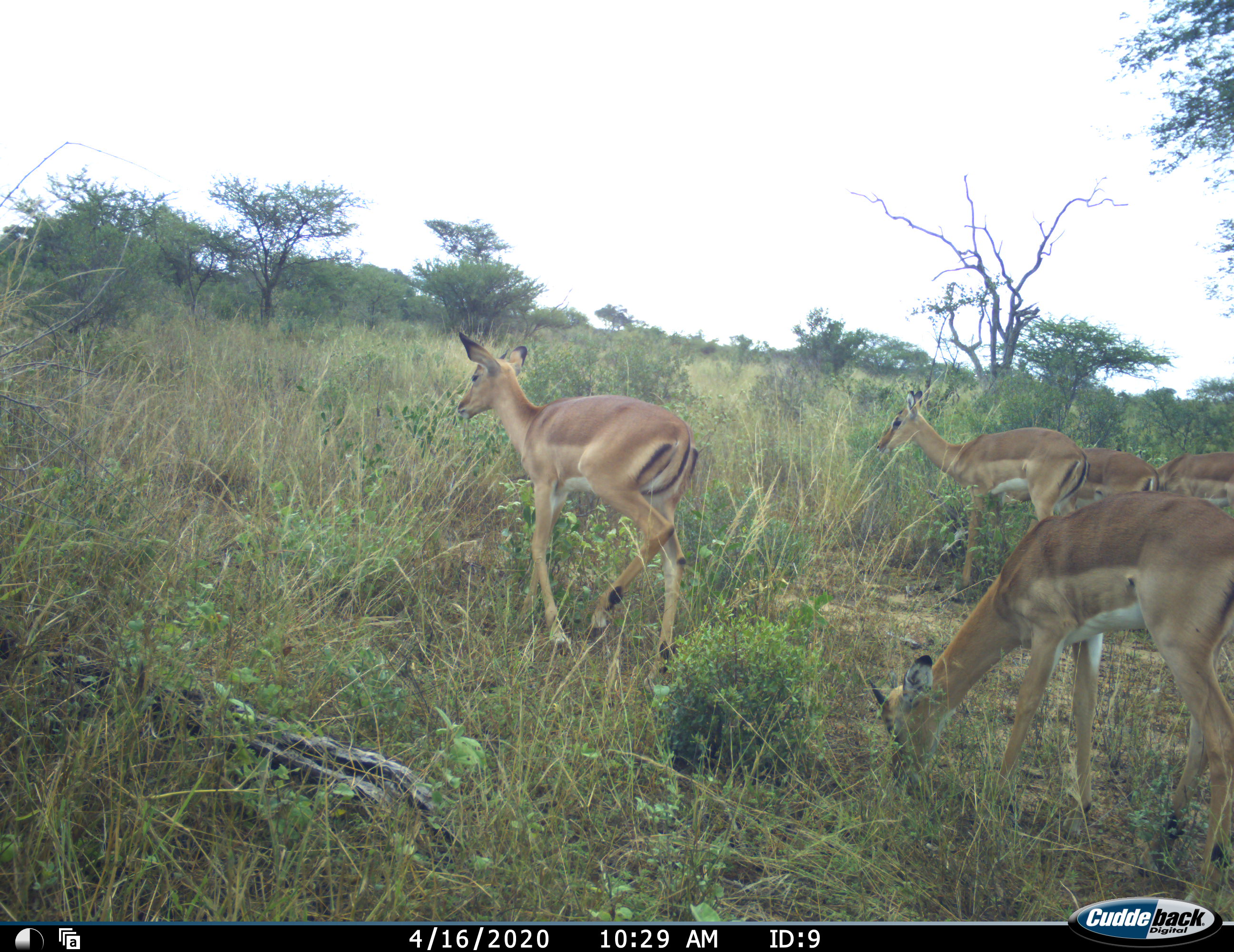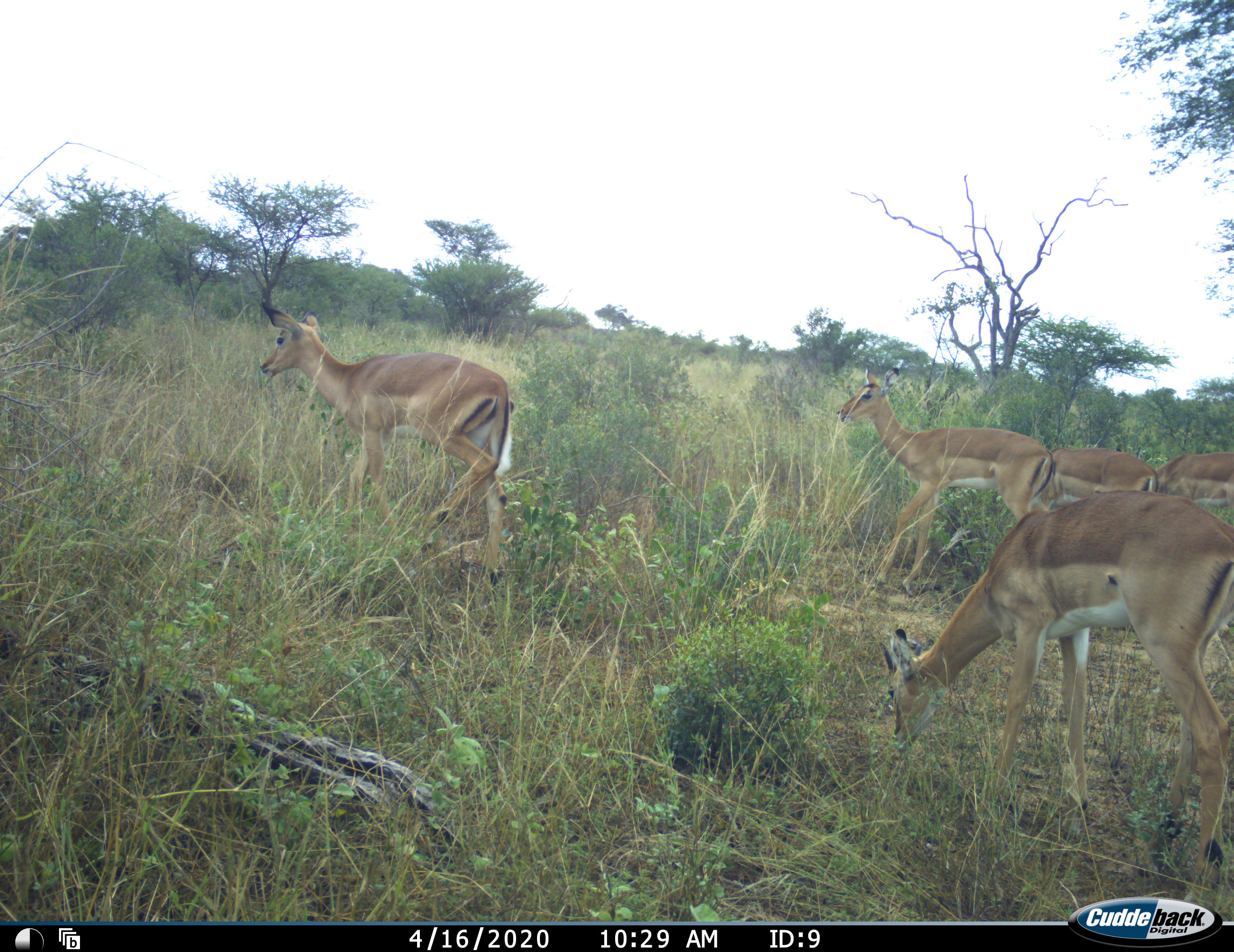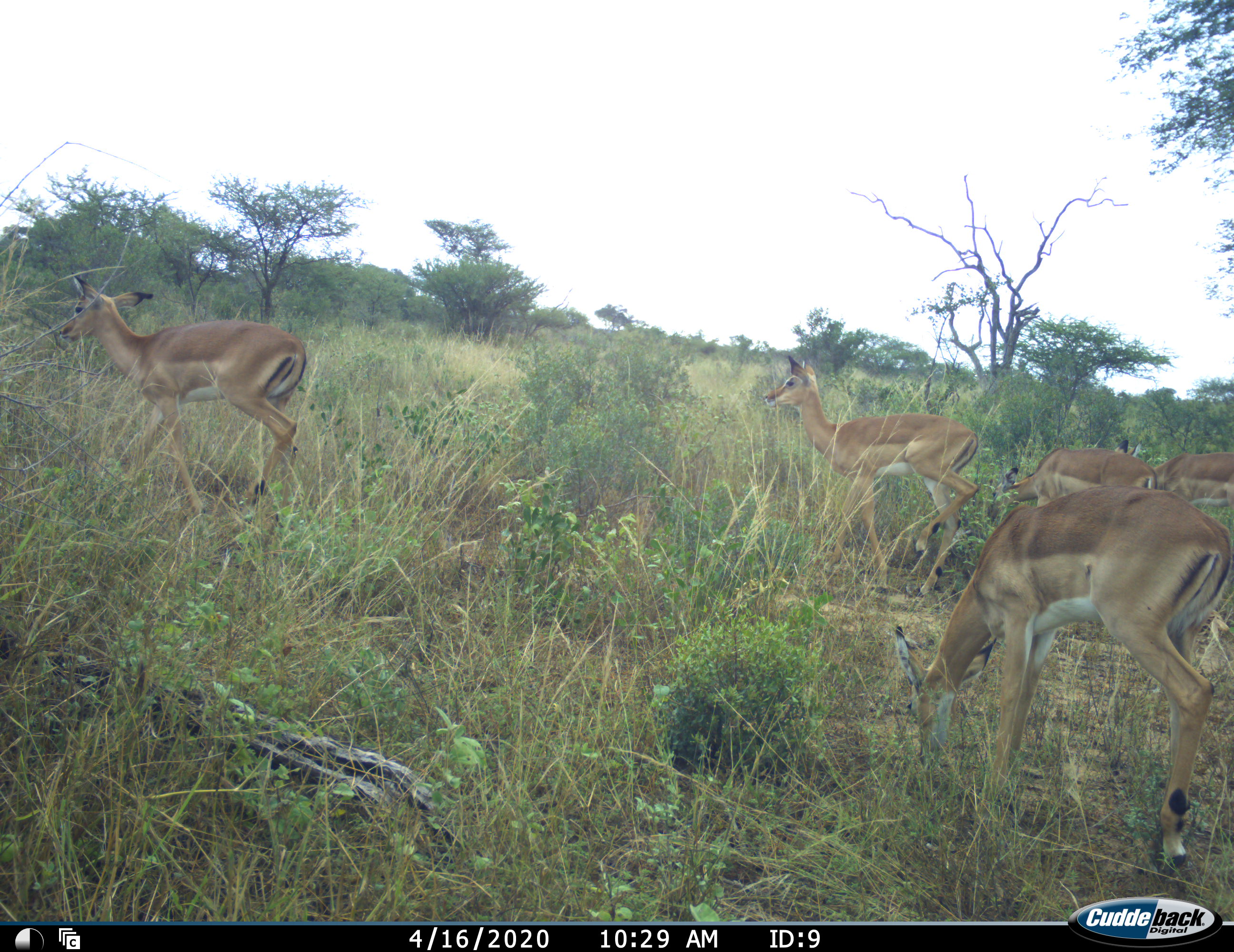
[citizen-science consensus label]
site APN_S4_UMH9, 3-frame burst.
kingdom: Animalia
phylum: Chordata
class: Mammalia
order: Artiodactyla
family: Bovidae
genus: Aepyceros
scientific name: Aepyceros melampus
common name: impala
Impala (Aepyceros melampus), count 5. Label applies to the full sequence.